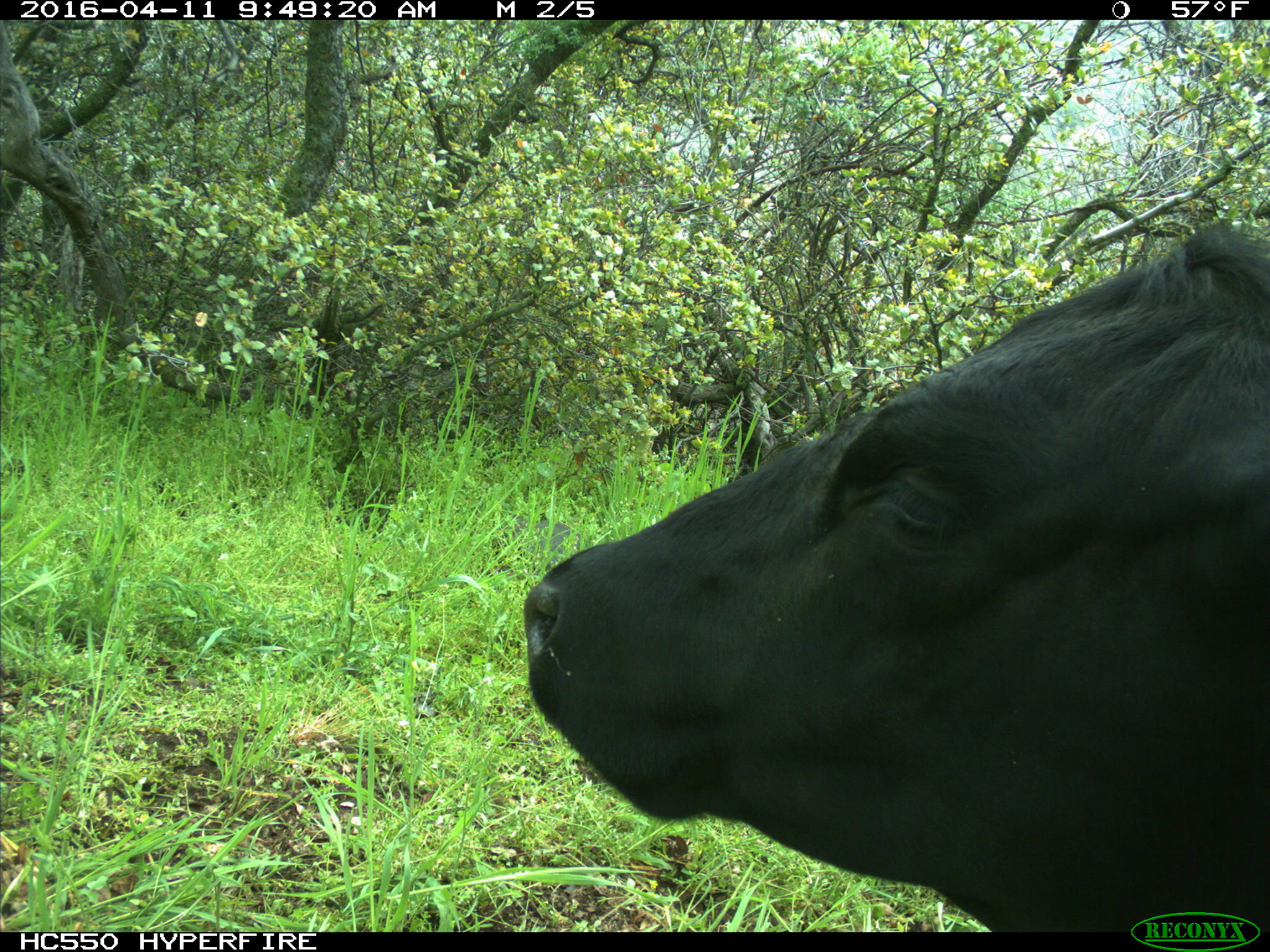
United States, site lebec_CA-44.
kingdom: Animalia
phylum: Chordata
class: Mammalia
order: Artiodactyla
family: Bovidae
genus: Bos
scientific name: Bos taurus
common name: domestic cow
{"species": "Bos taurus (domestic cow)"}